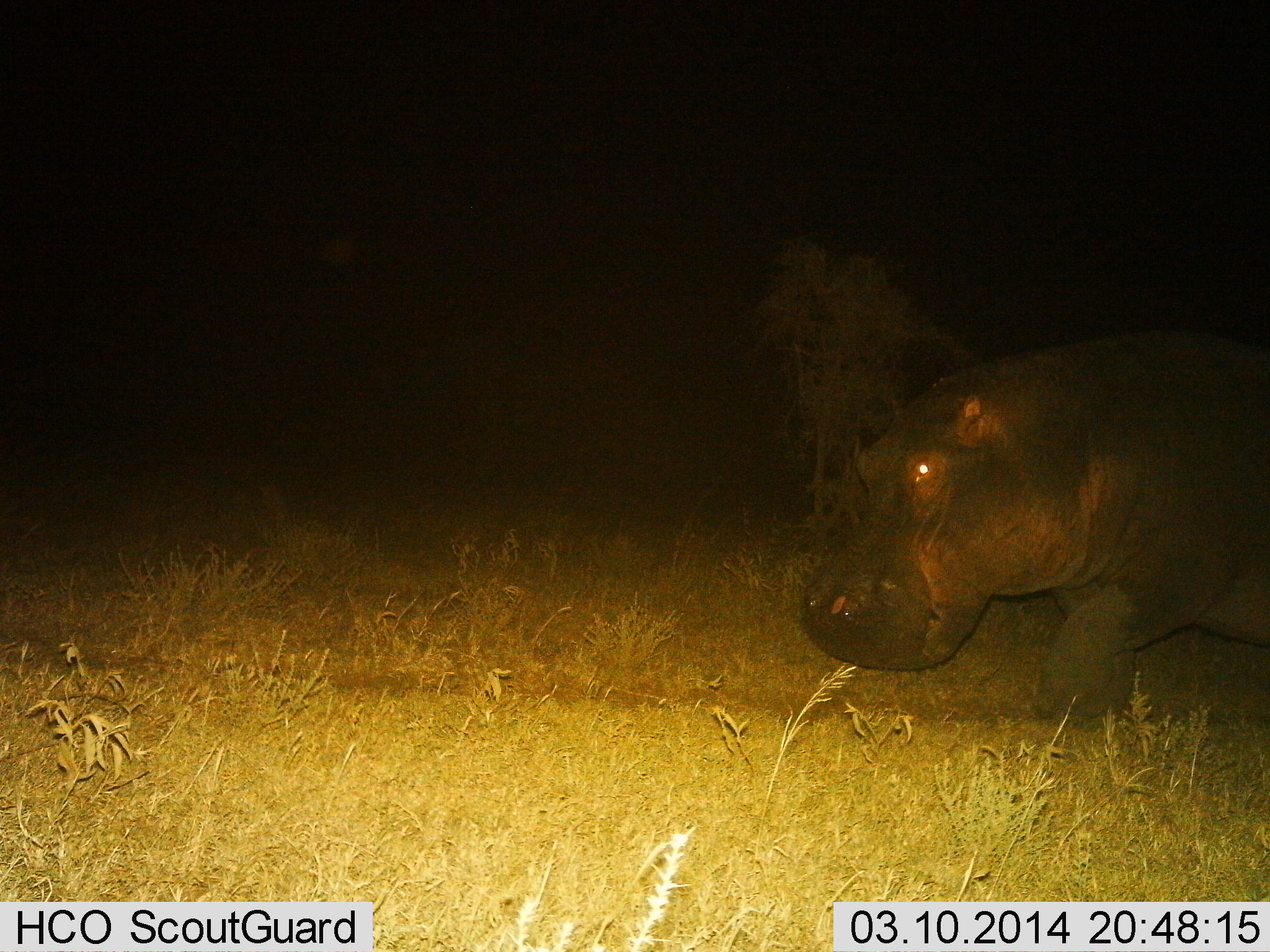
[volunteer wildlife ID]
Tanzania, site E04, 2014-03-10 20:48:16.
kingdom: Animalia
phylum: Chordata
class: Mammalia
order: Artiodactyla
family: Hippopotamidae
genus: Hippopotamus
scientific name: Hippopotamus amphibius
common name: hippopotamus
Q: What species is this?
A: Hippopotamus (Hippopotamus amphibius).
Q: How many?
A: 1.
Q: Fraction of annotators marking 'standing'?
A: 10%.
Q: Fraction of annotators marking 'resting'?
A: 0%.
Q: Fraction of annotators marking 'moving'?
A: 90%.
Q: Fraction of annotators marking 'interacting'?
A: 0%.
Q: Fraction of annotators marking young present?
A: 0%.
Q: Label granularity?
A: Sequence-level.